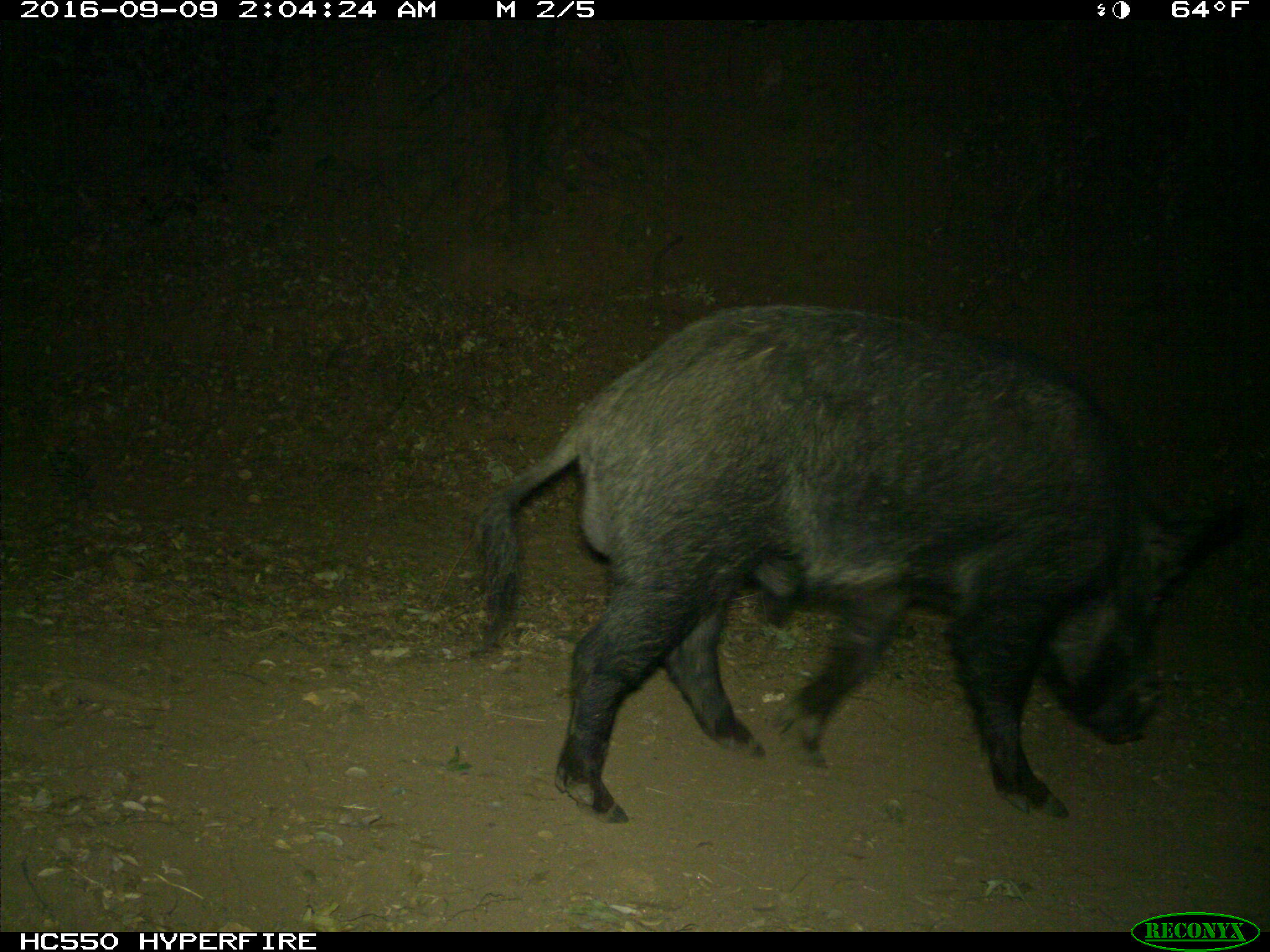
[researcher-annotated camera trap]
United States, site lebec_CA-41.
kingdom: Animalia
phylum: Chordata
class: Mammalia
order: Artiodactyla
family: Suidae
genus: Sus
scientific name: Sus scrofa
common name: wild boar